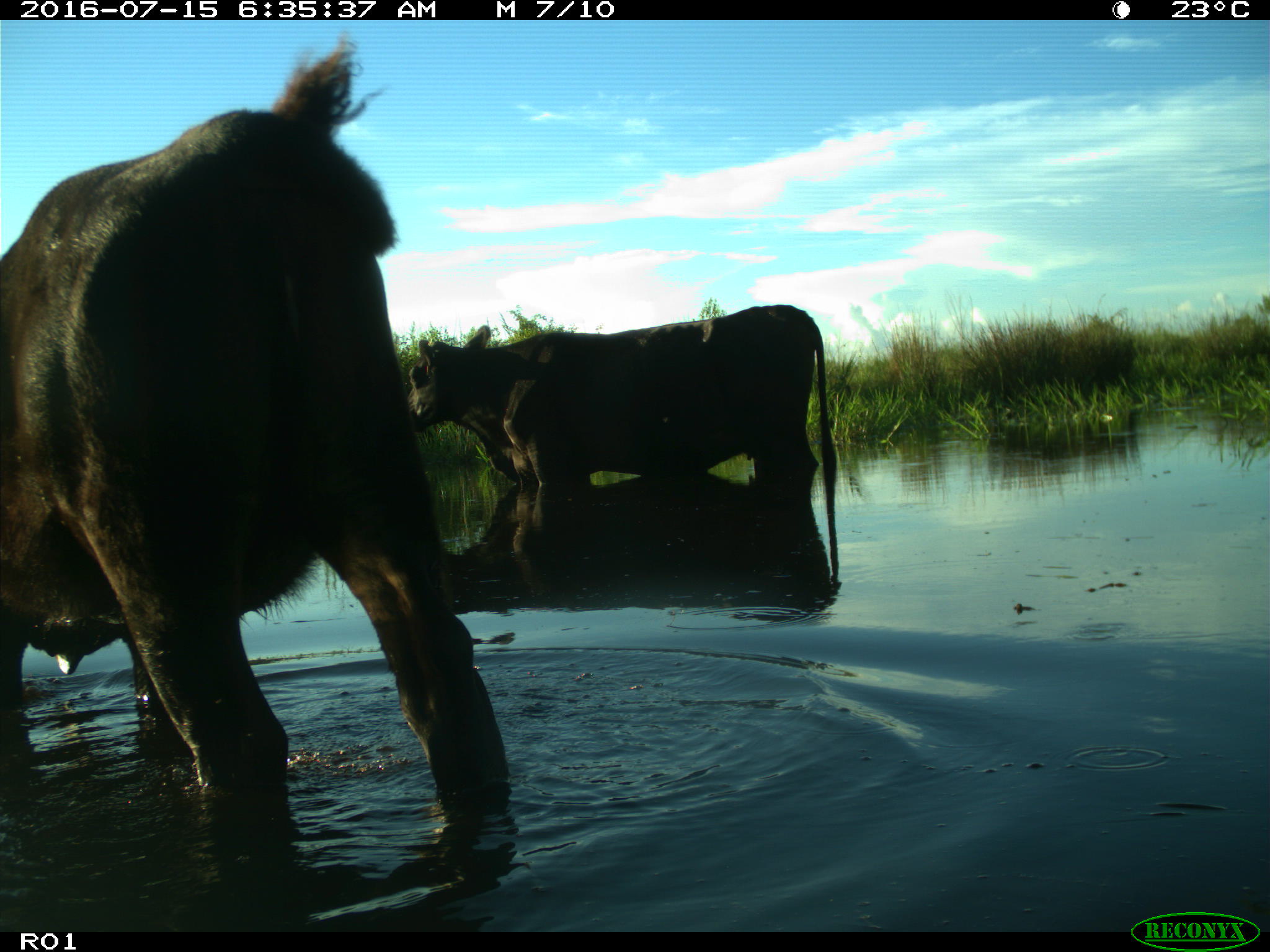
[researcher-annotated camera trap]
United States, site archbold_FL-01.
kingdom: Animalia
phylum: Chordata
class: Mammalia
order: Artiodactyla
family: Bovidae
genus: Bos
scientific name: Bos taurus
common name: domestic cow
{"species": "Bos taurus (domestic cow)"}